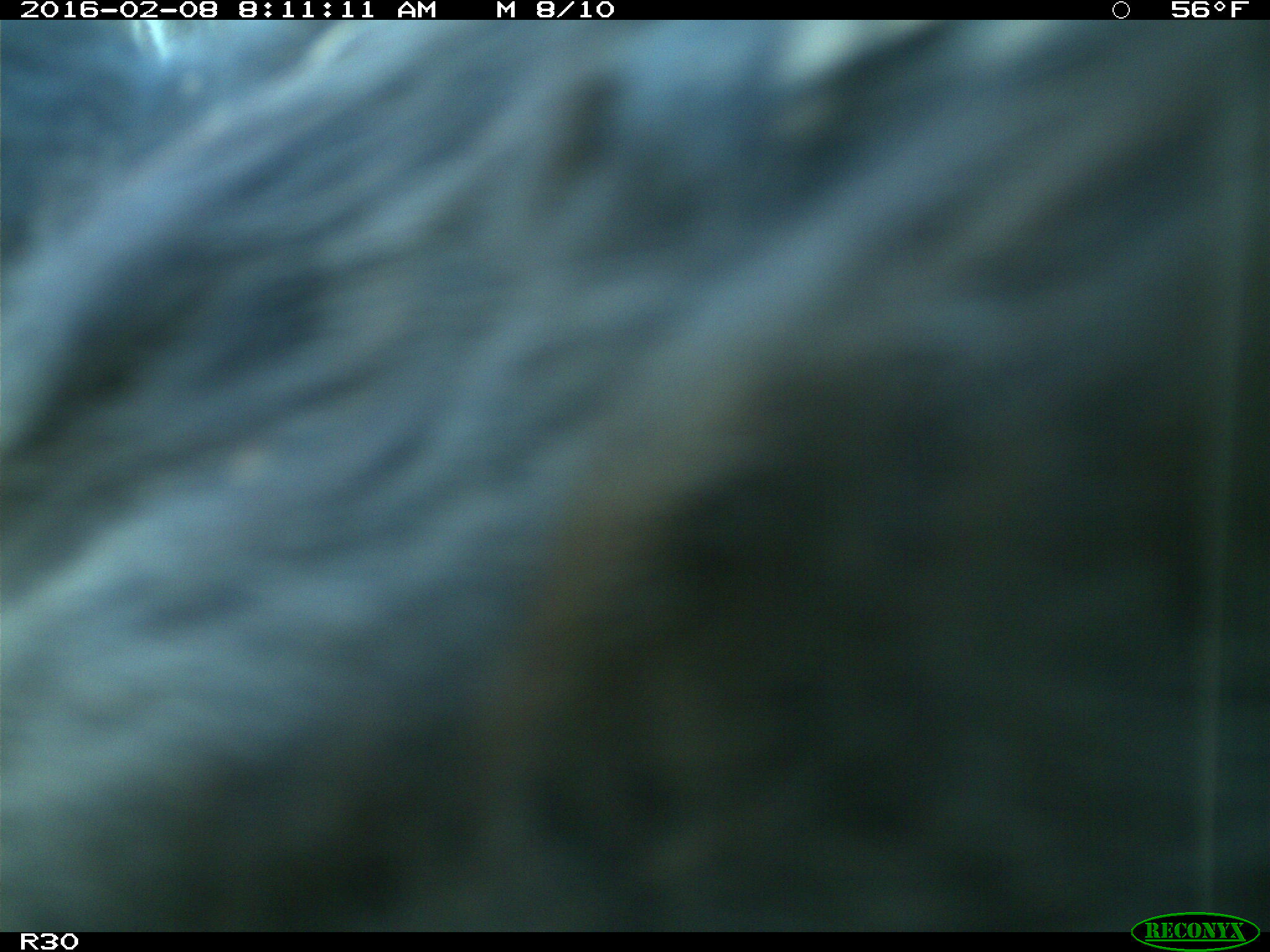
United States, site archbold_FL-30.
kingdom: Animalia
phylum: Chordata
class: Mammalia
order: Artiodactyla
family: Bovidae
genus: Bos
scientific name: Bos taurus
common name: domestic cow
Bos taurus (domestic cow).